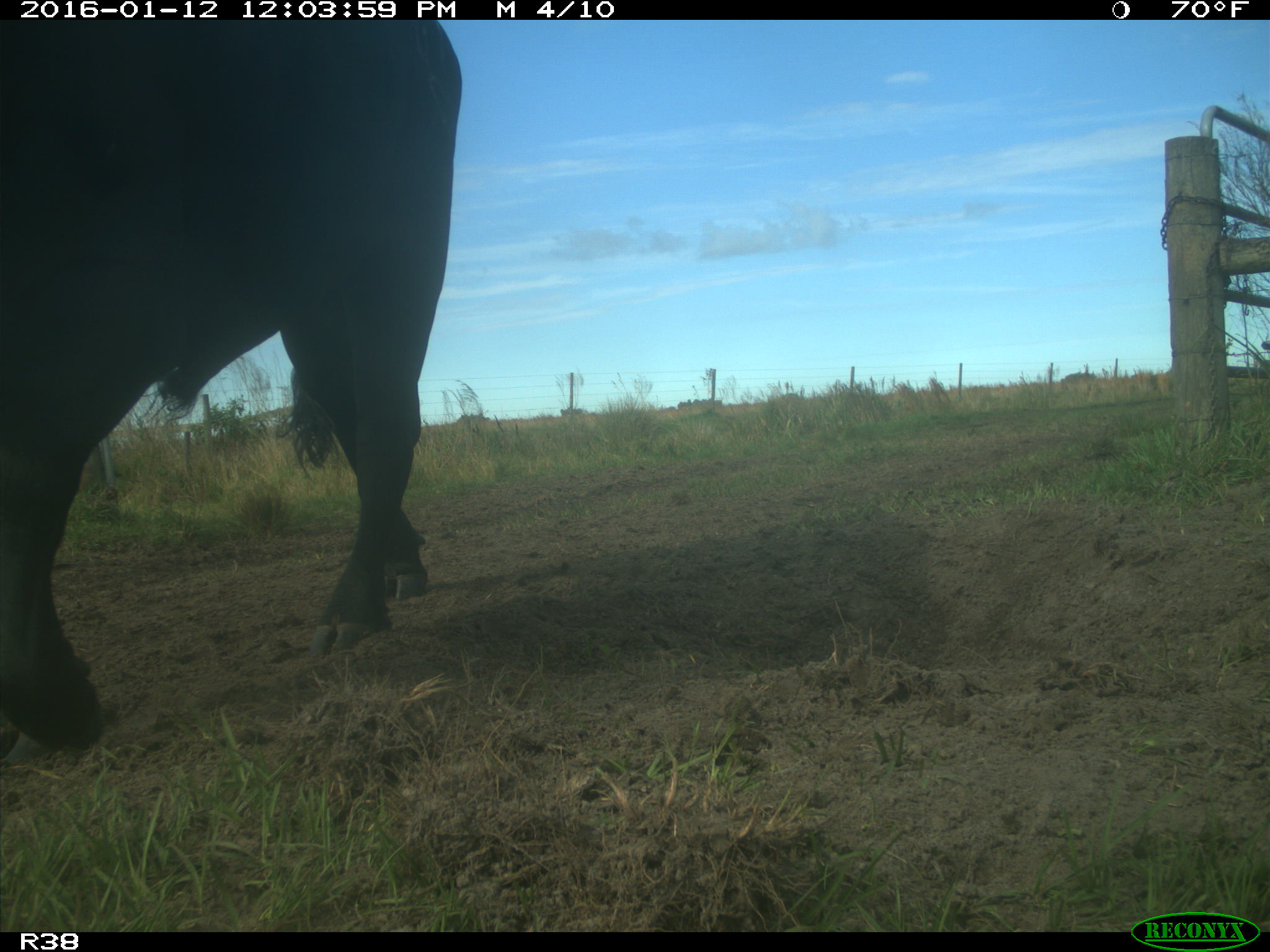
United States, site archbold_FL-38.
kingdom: Animalia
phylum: Chordata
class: Mammalia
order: Artiodactyla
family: Bovidae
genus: Bos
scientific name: Bos taurus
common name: domestic cow